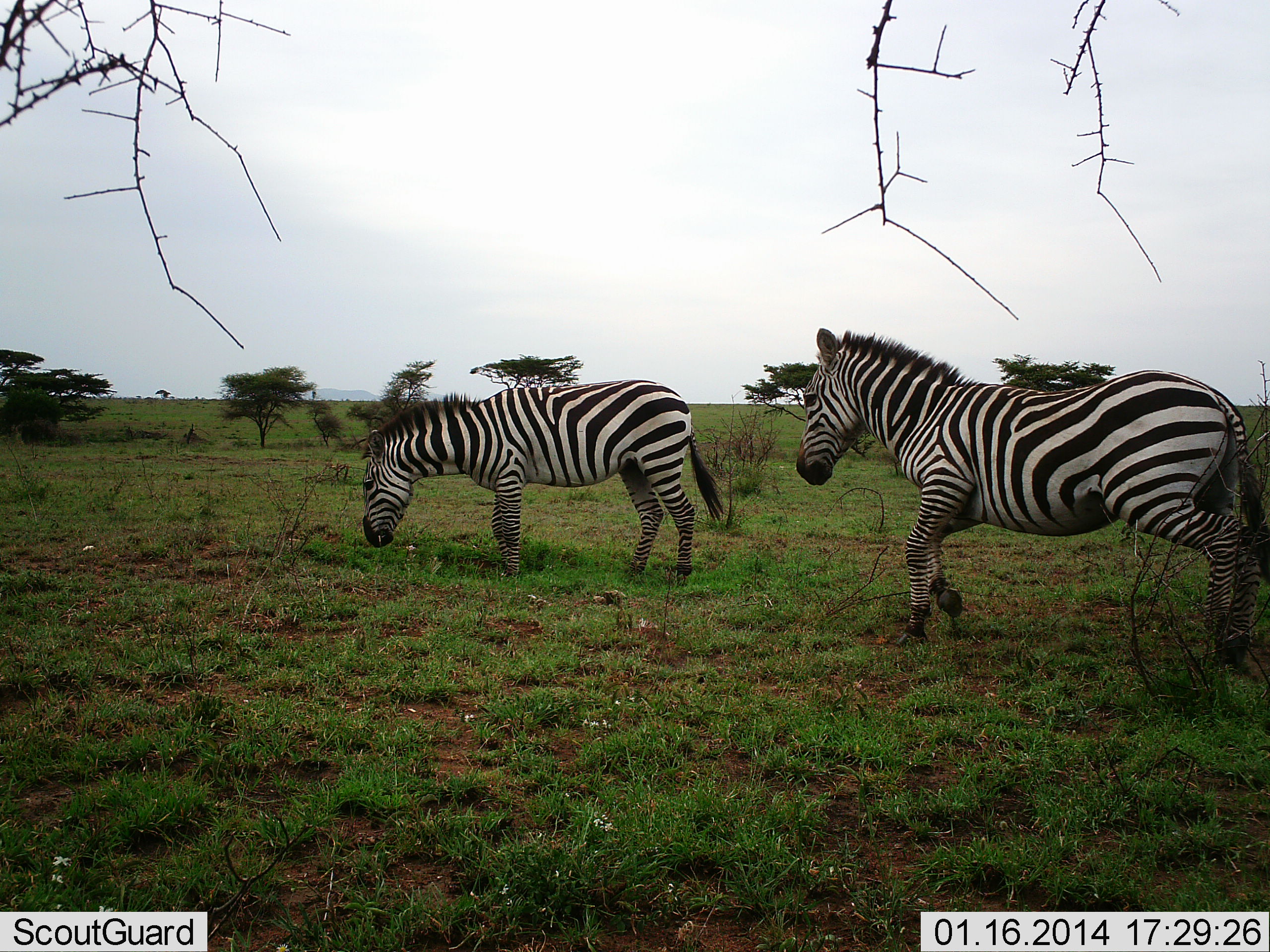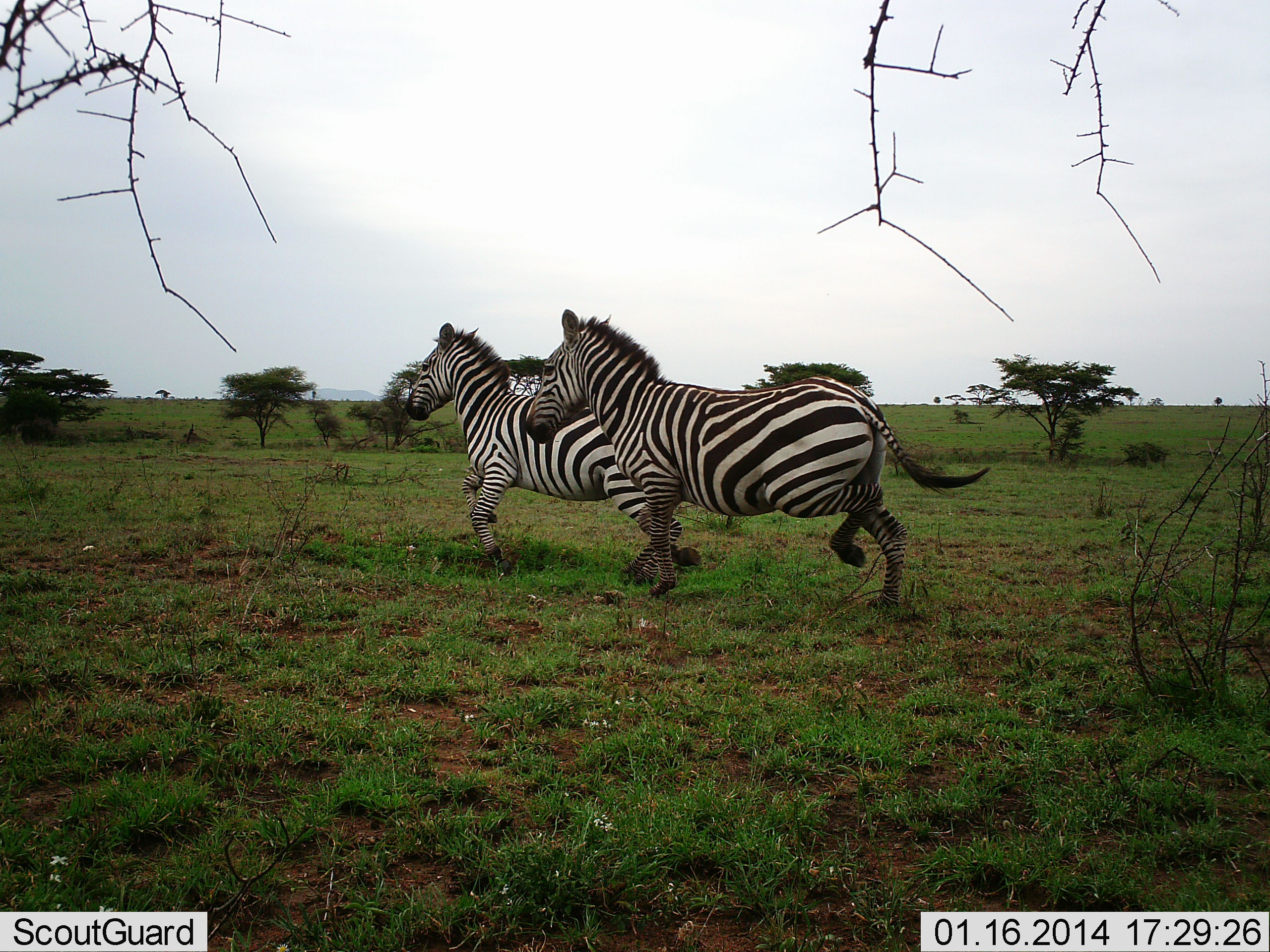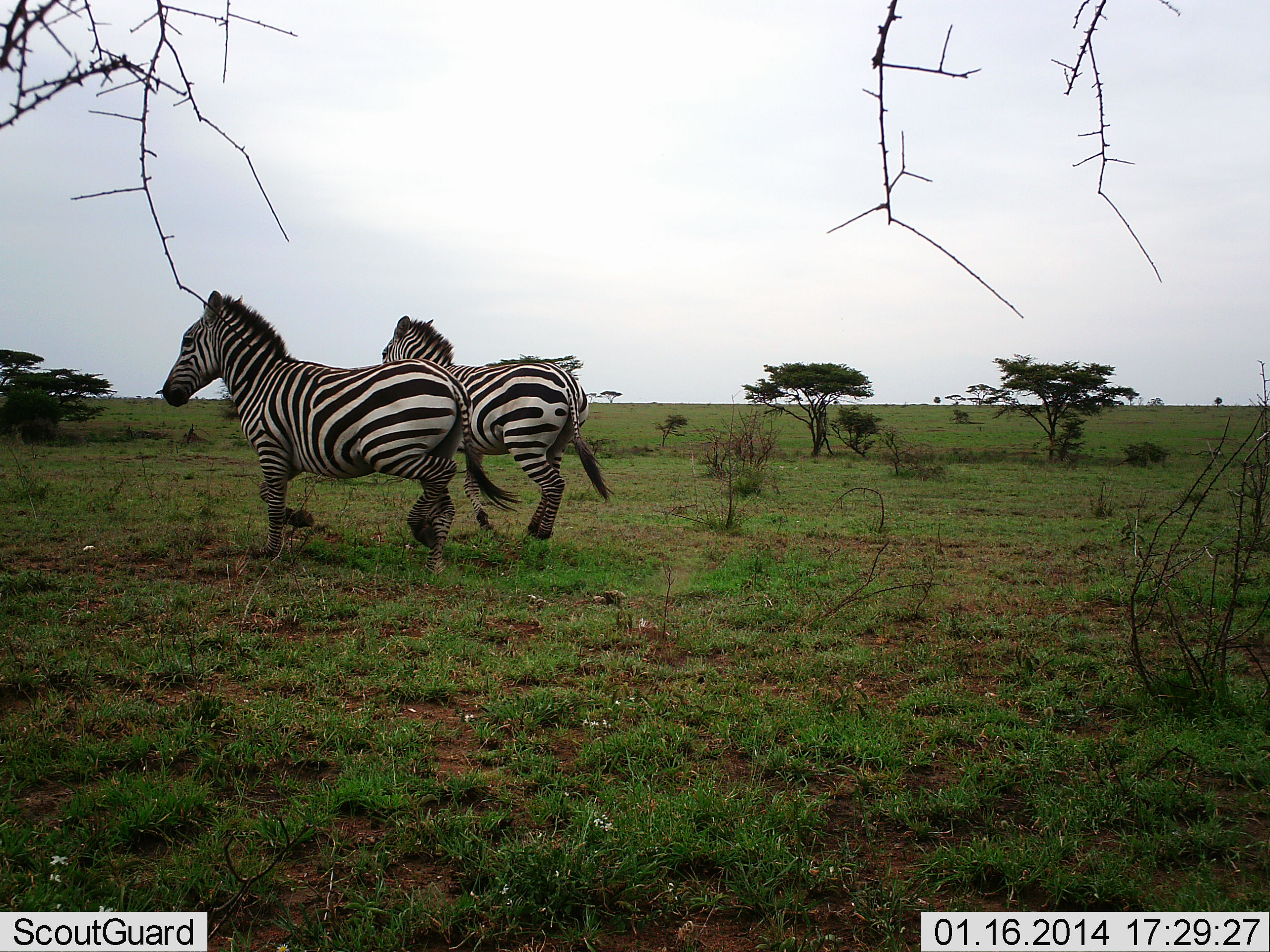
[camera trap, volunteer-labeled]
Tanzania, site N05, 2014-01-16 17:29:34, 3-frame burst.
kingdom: Animalia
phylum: Chordata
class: Mammalia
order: Perissodactyla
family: Equidae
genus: Equus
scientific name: Equus quagga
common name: plains zebra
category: zebra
Zebra (plains zebra) (Equus quagga), count 2. Behavior (volunteer vote fractions): standing 0%, resting 0%, moving 90%, interacting 10%. Young present (vote fraction): 0%. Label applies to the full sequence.